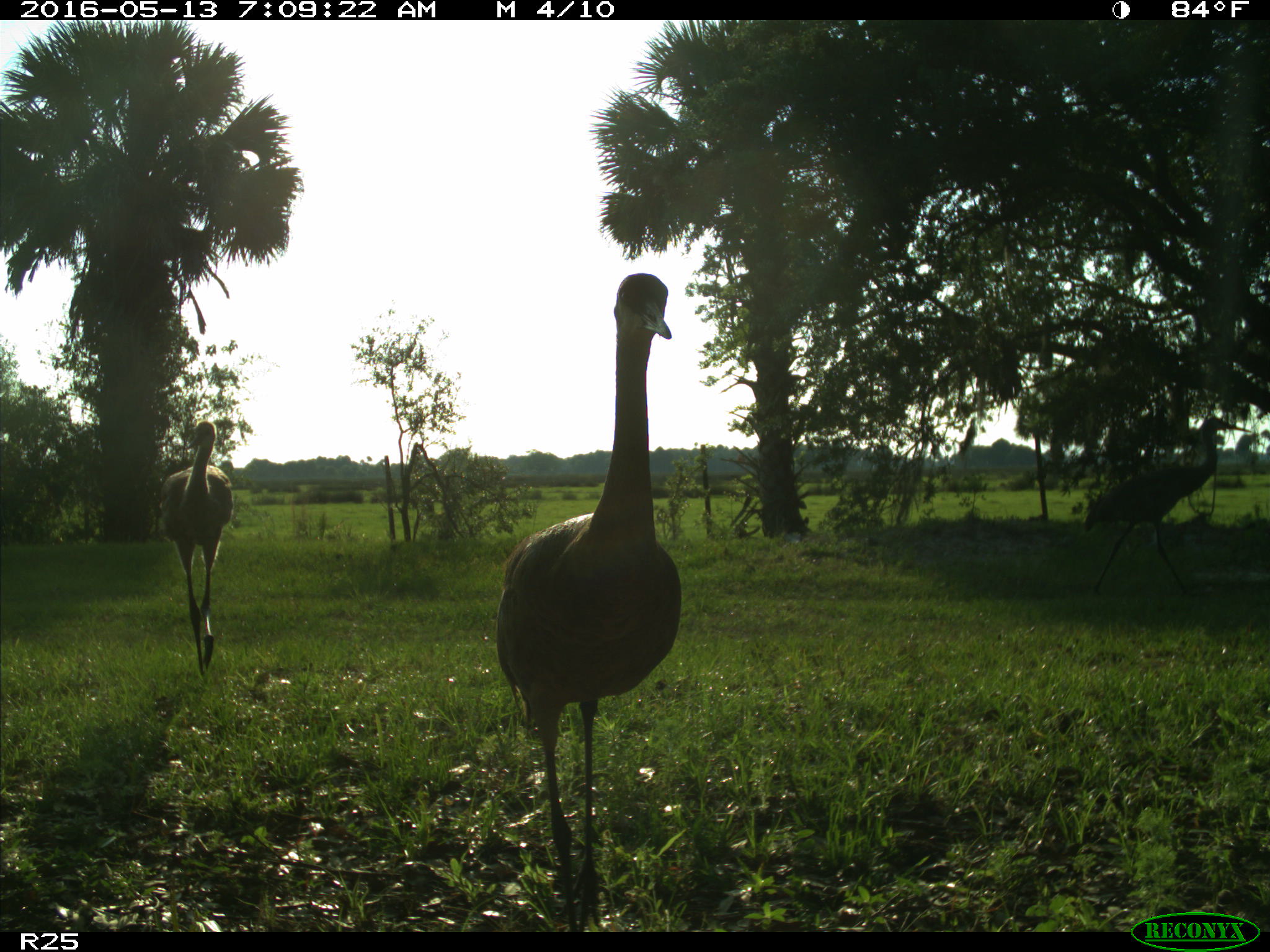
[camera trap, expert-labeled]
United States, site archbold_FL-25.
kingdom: Animalia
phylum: Chordata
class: Aves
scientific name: Aves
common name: birds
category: unidentified bird